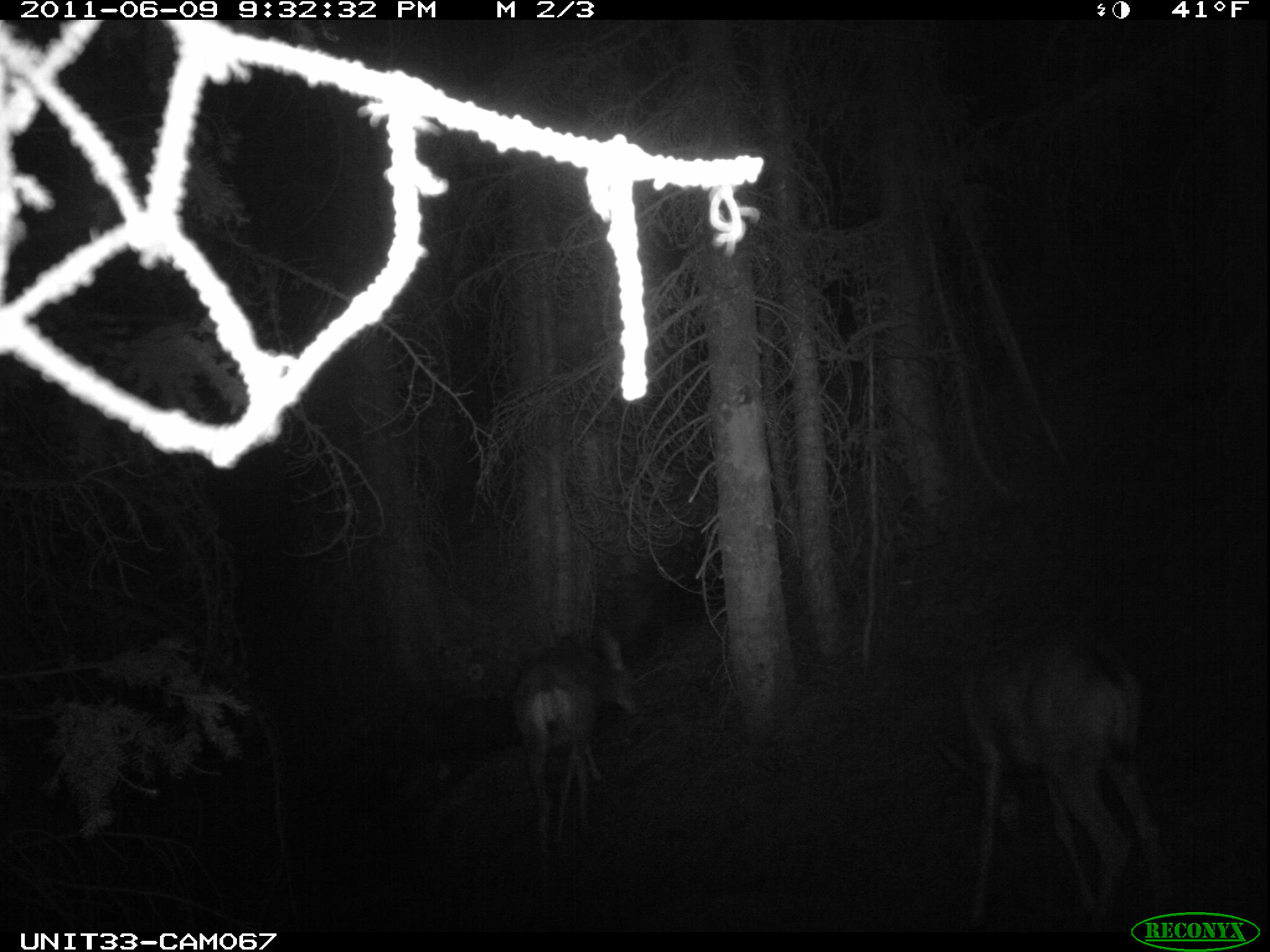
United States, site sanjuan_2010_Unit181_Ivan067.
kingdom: Animalia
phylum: Chordata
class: Mammalia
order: Artiodactyla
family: Cervidae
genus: Odocoileus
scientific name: Odocoileus hemionus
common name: mule deer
Odocoileus hemionus (mule deer).